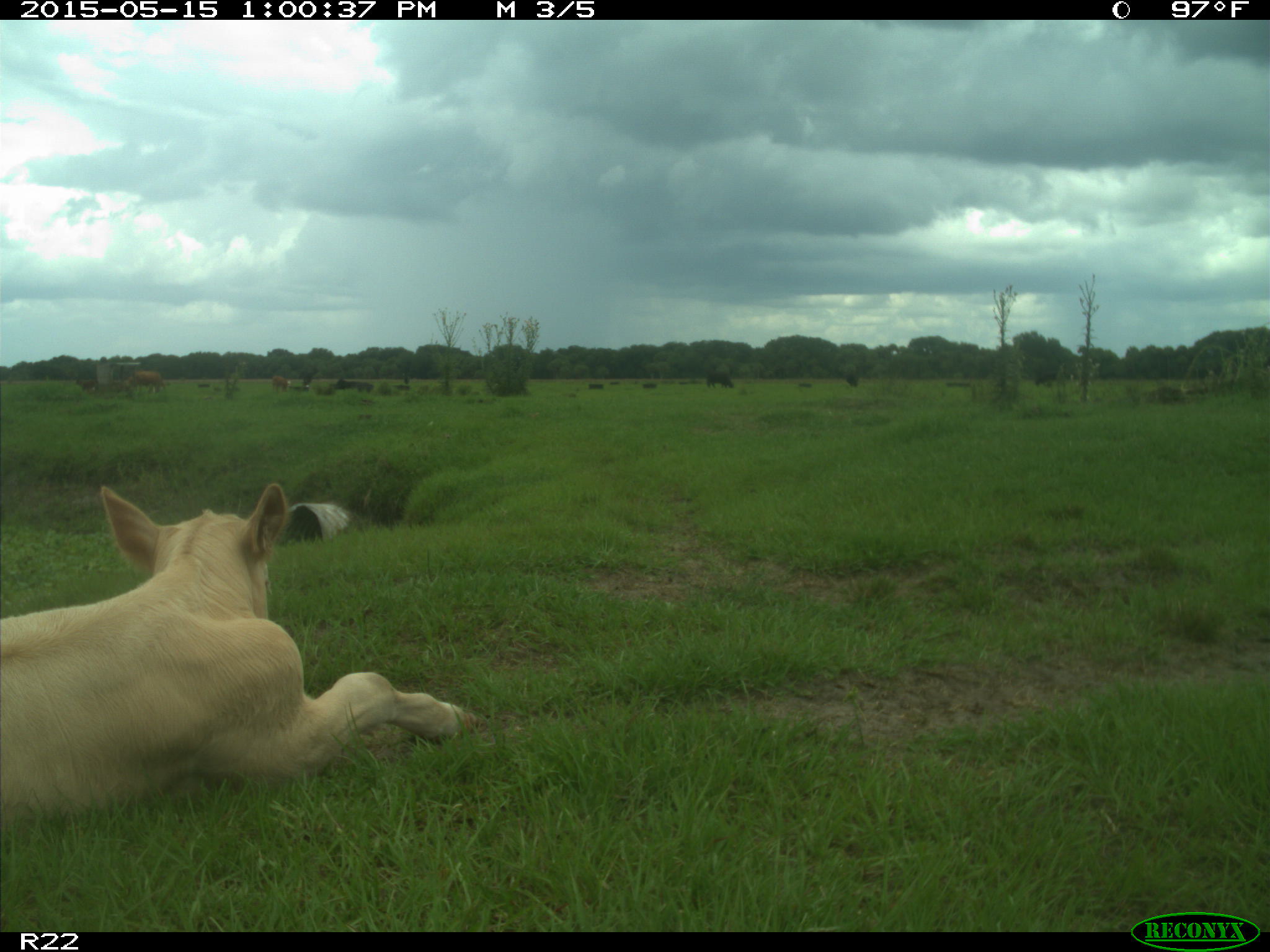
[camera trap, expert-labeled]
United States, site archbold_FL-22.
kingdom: Animalia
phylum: Chordata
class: Mammalia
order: Artiodactyla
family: Bovidae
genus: Bos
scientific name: Bos taurus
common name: domestic cow